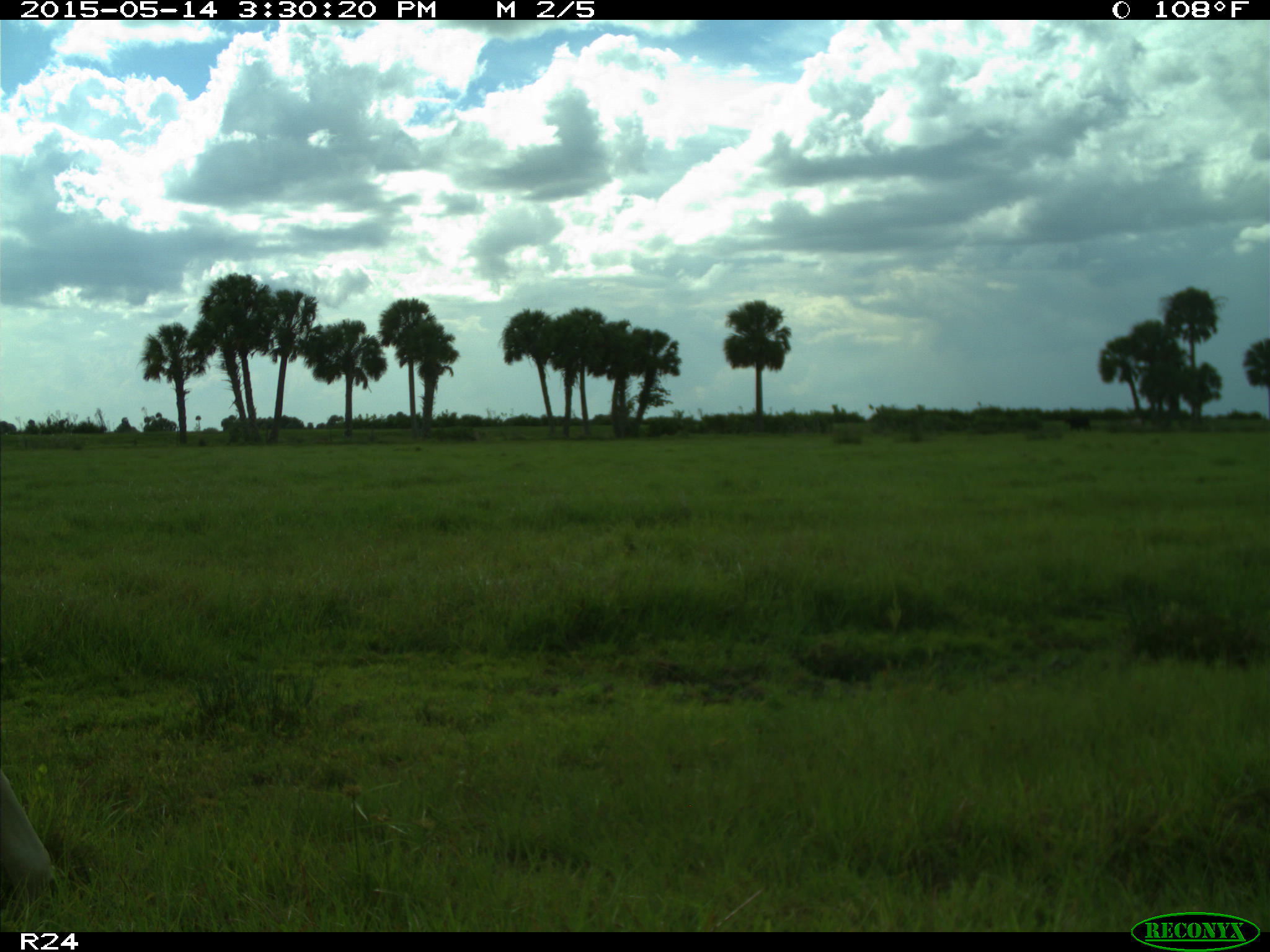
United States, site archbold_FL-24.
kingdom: Animalia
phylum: Chordata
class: Mammalia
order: Artiodactyla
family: Bovidae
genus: Bos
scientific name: Bos taurus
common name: domestic cow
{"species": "Bos taurus (domestic cow)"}